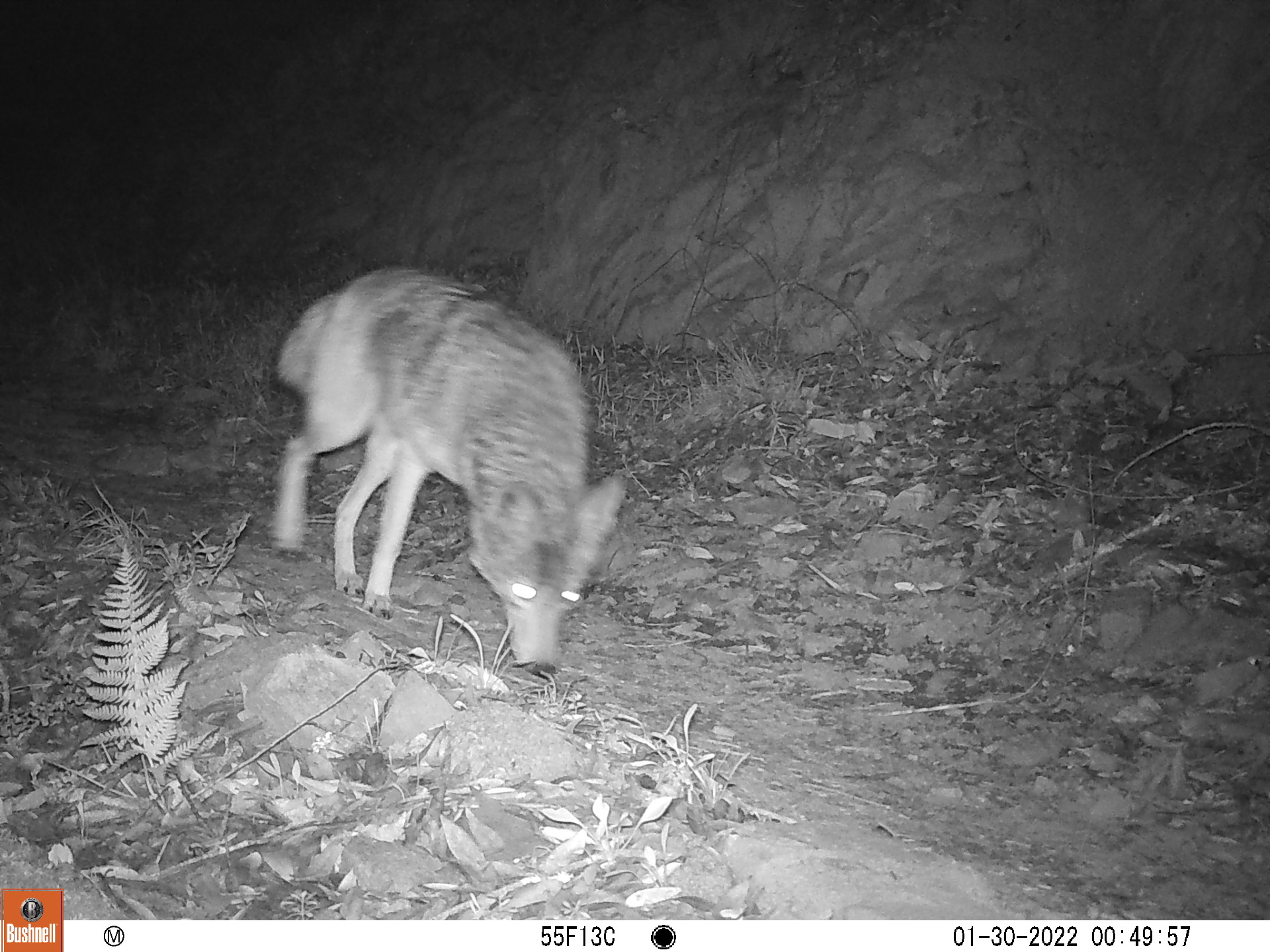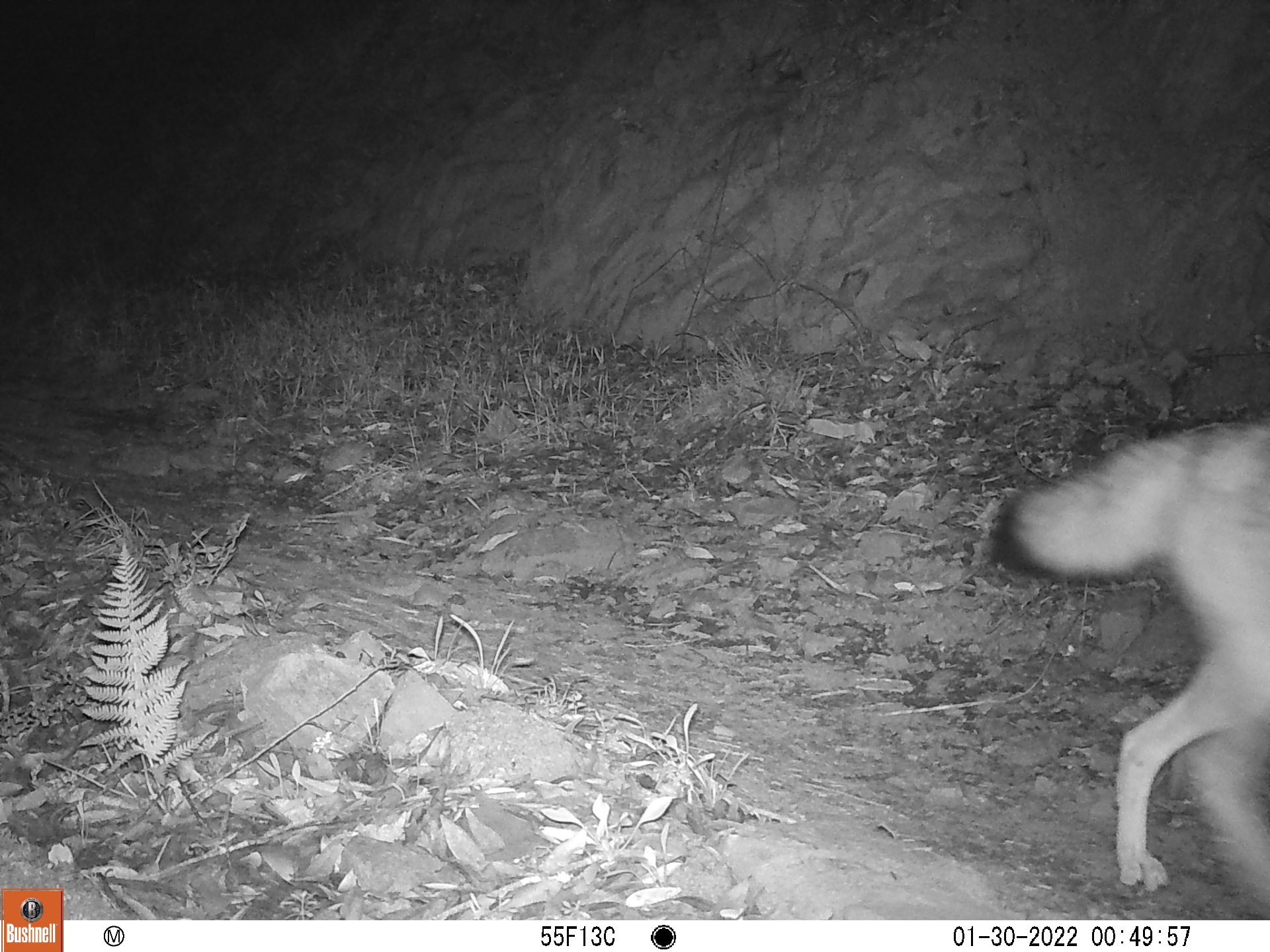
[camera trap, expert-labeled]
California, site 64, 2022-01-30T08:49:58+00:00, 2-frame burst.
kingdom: Animalia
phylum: Chordata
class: Mammalia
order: Carnivora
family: Canidae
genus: Canis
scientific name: Canis latrans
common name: coyote